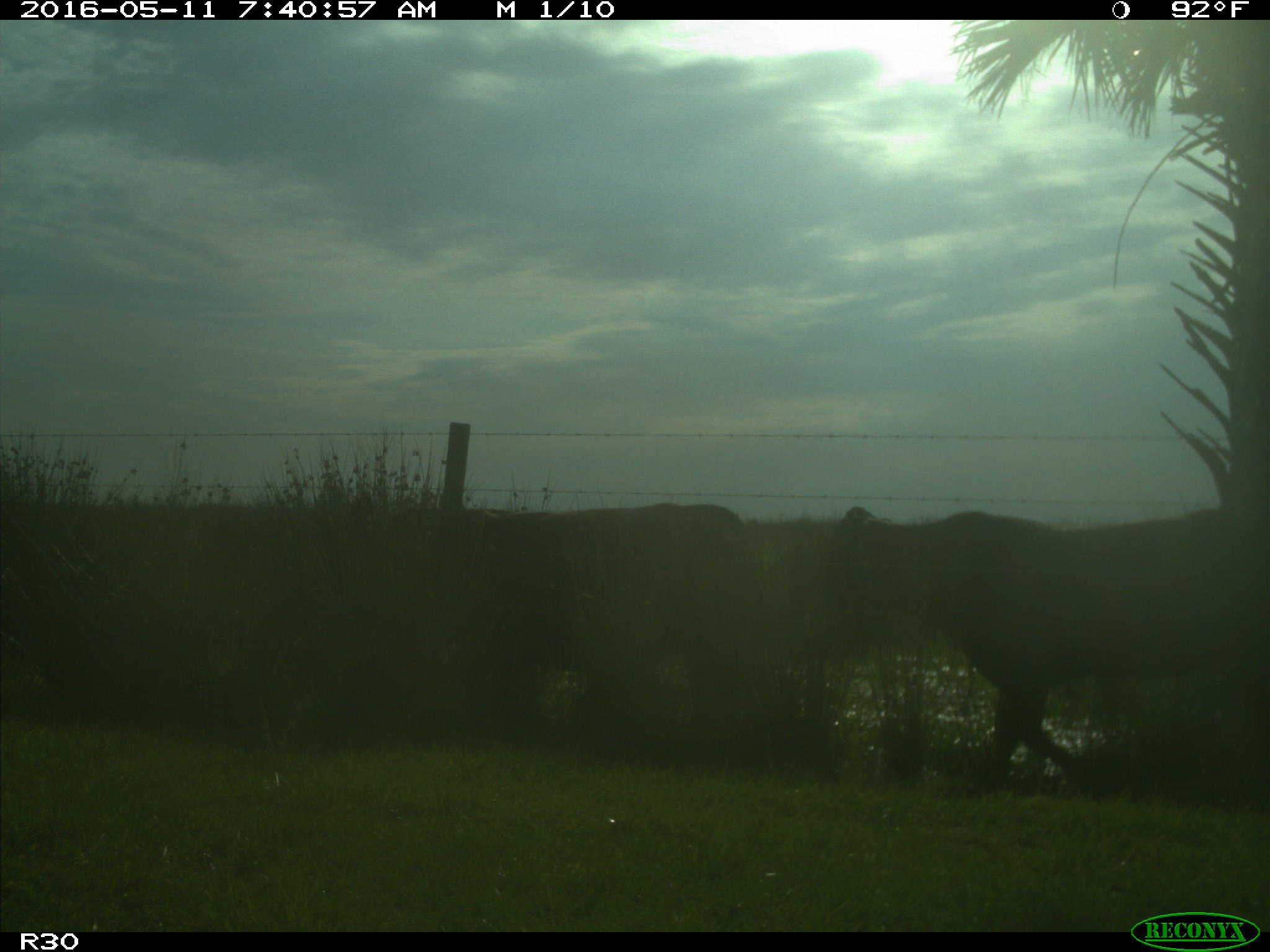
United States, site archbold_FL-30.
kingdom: Animalia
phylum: Chordata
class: Mammalia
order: Artiodactyla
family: Bovidae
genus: Bos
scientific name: Bos taurus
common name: domestic cow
Bos taurus (domestic cow).